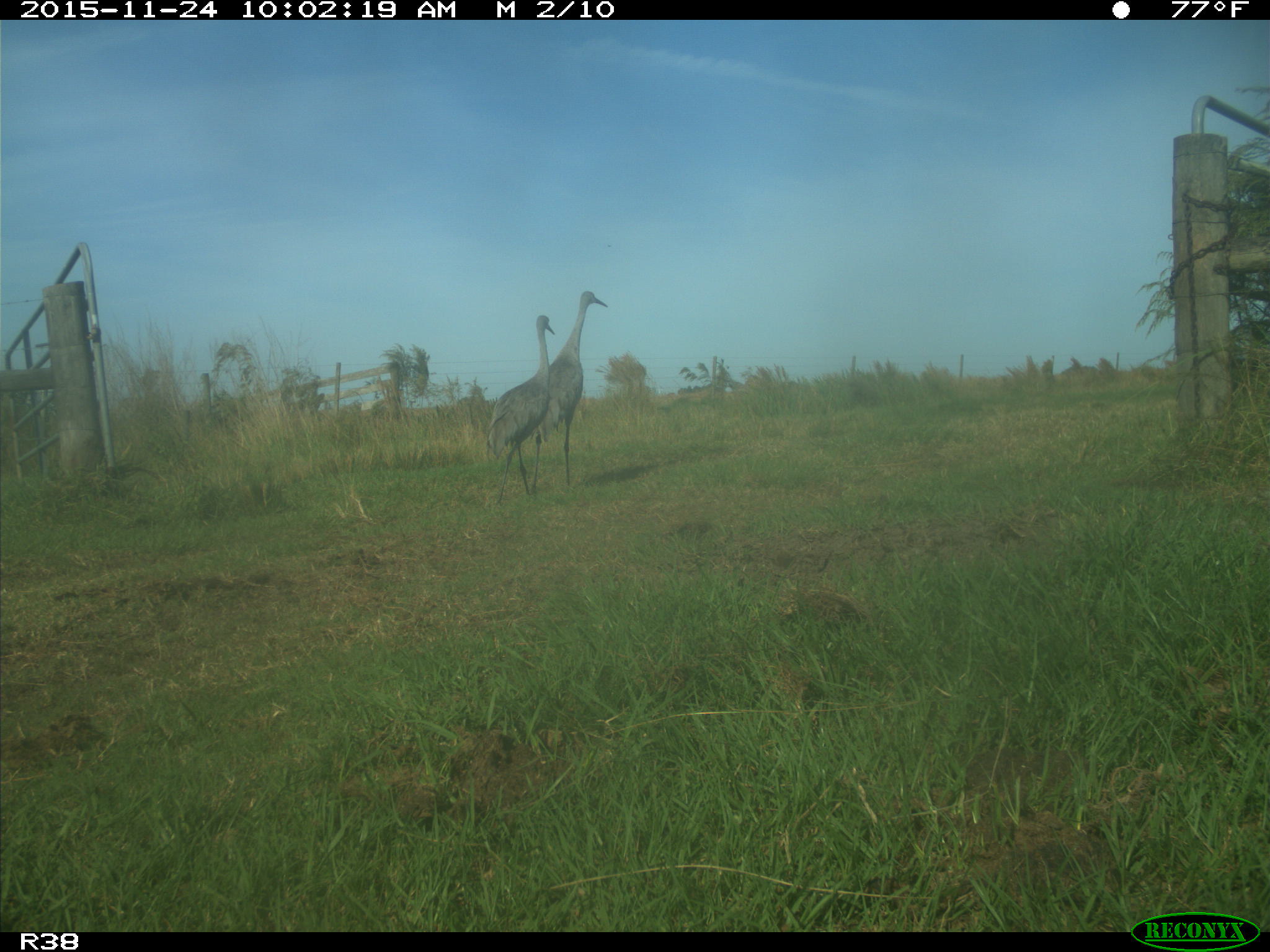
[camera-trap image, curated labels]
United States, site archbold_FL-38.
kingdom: Animalia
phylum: Chordata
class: Aves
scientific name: Aves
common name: birds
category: unidentified bird